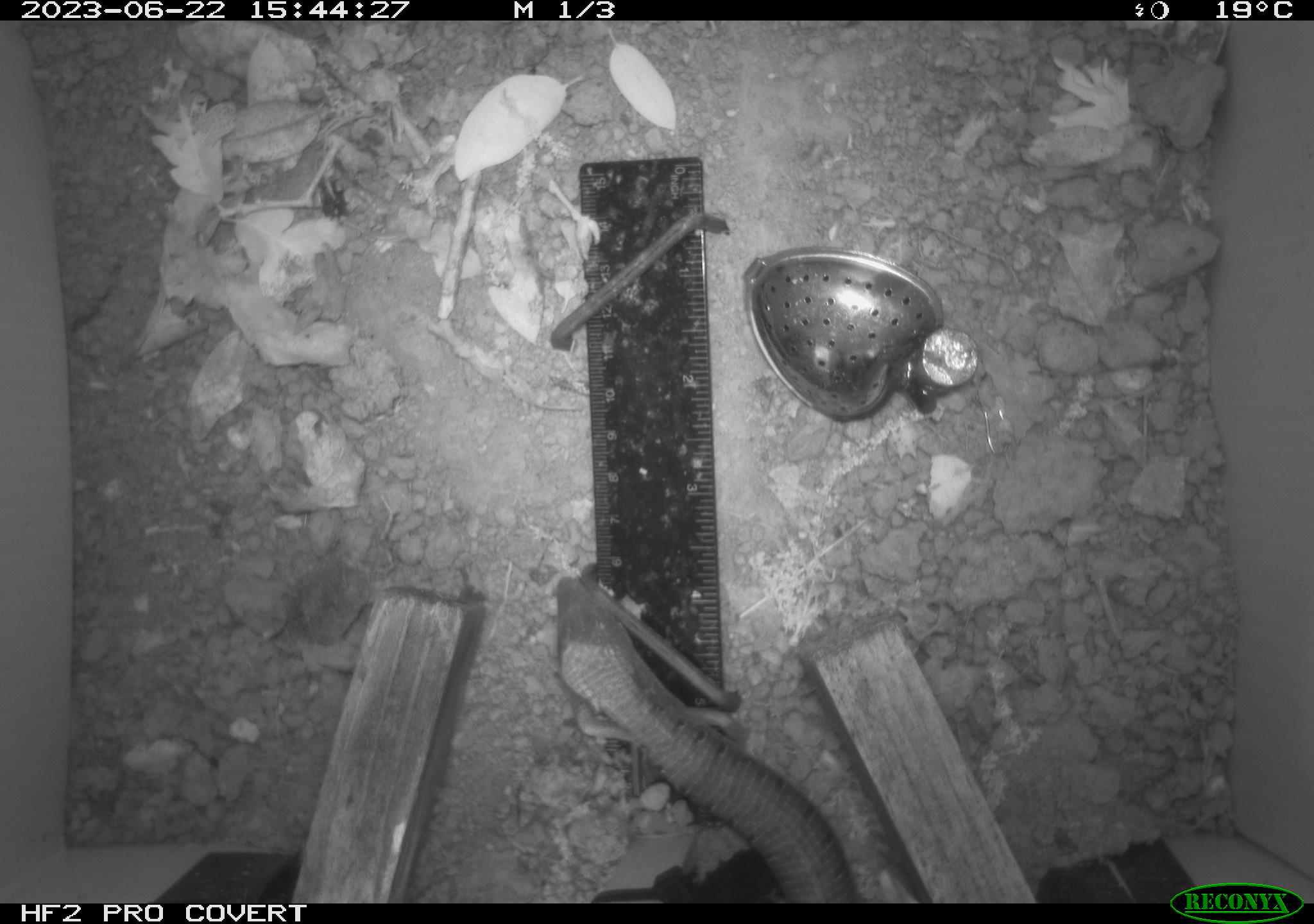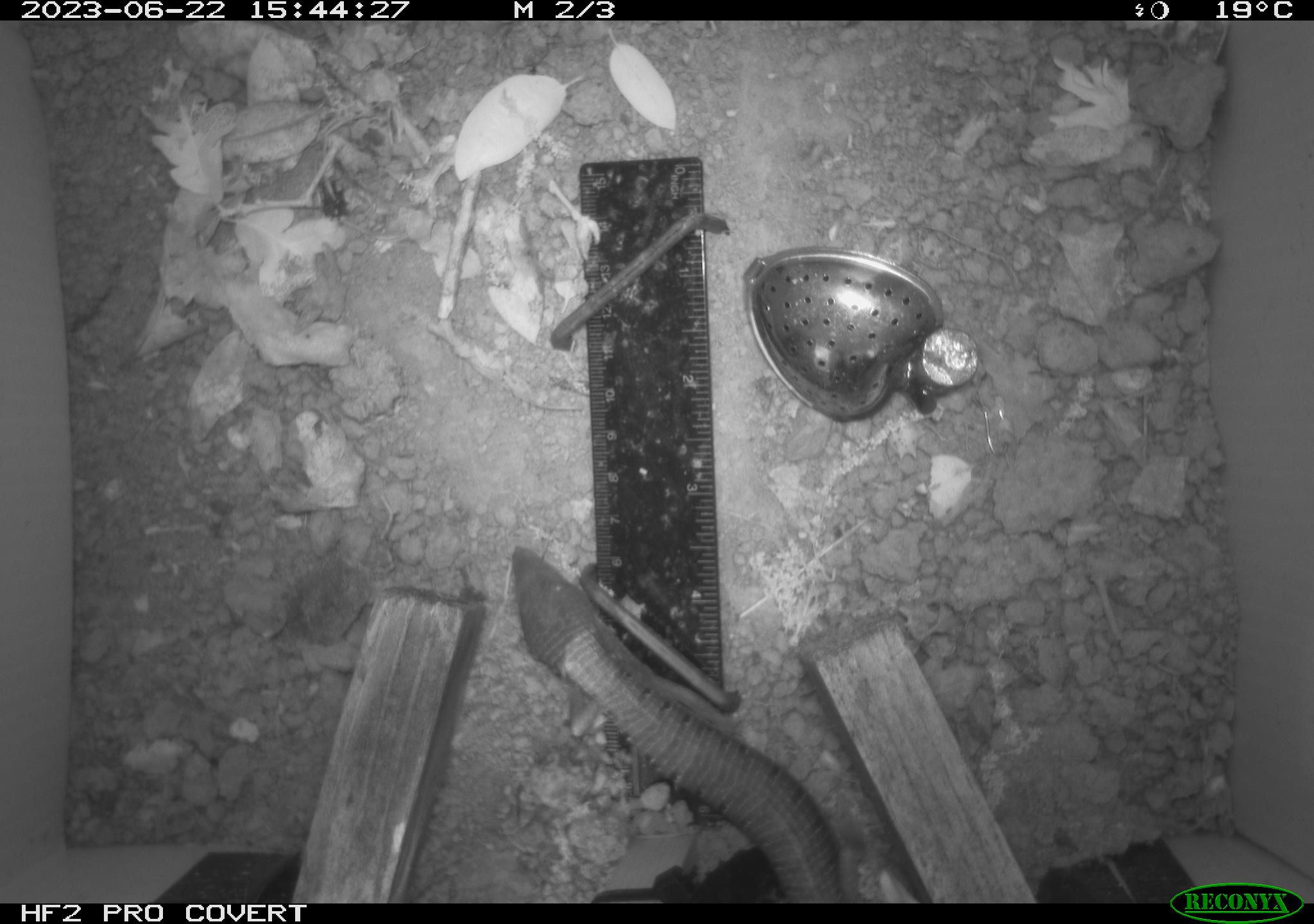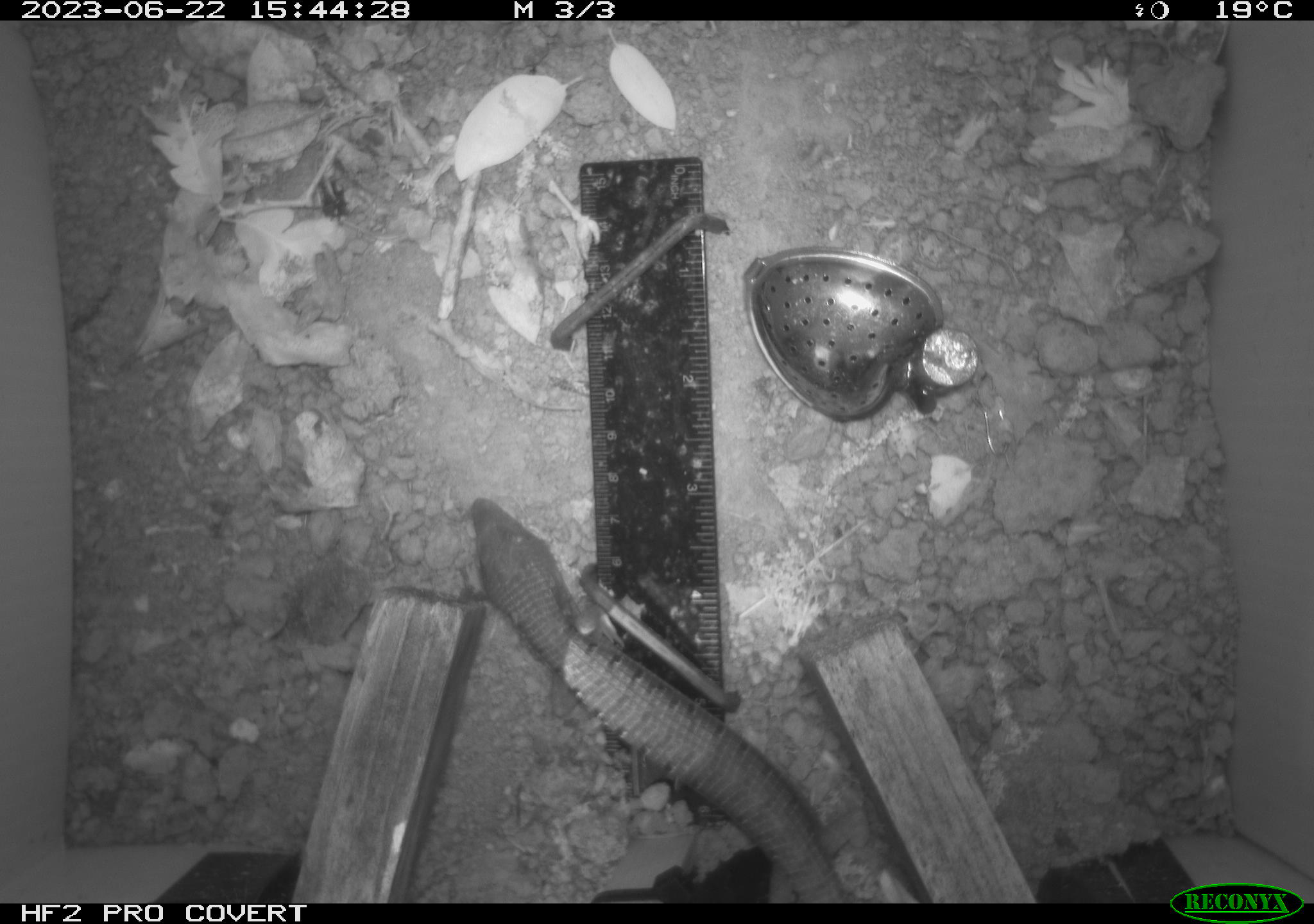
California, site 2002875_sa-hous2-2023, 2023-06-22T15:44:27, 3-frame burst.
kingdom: Animalia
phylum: Chordata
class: Reptilia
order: Squamata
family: Anguidae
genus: Elgaria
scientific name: Elgaria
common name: alligator lizards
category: elgaria species